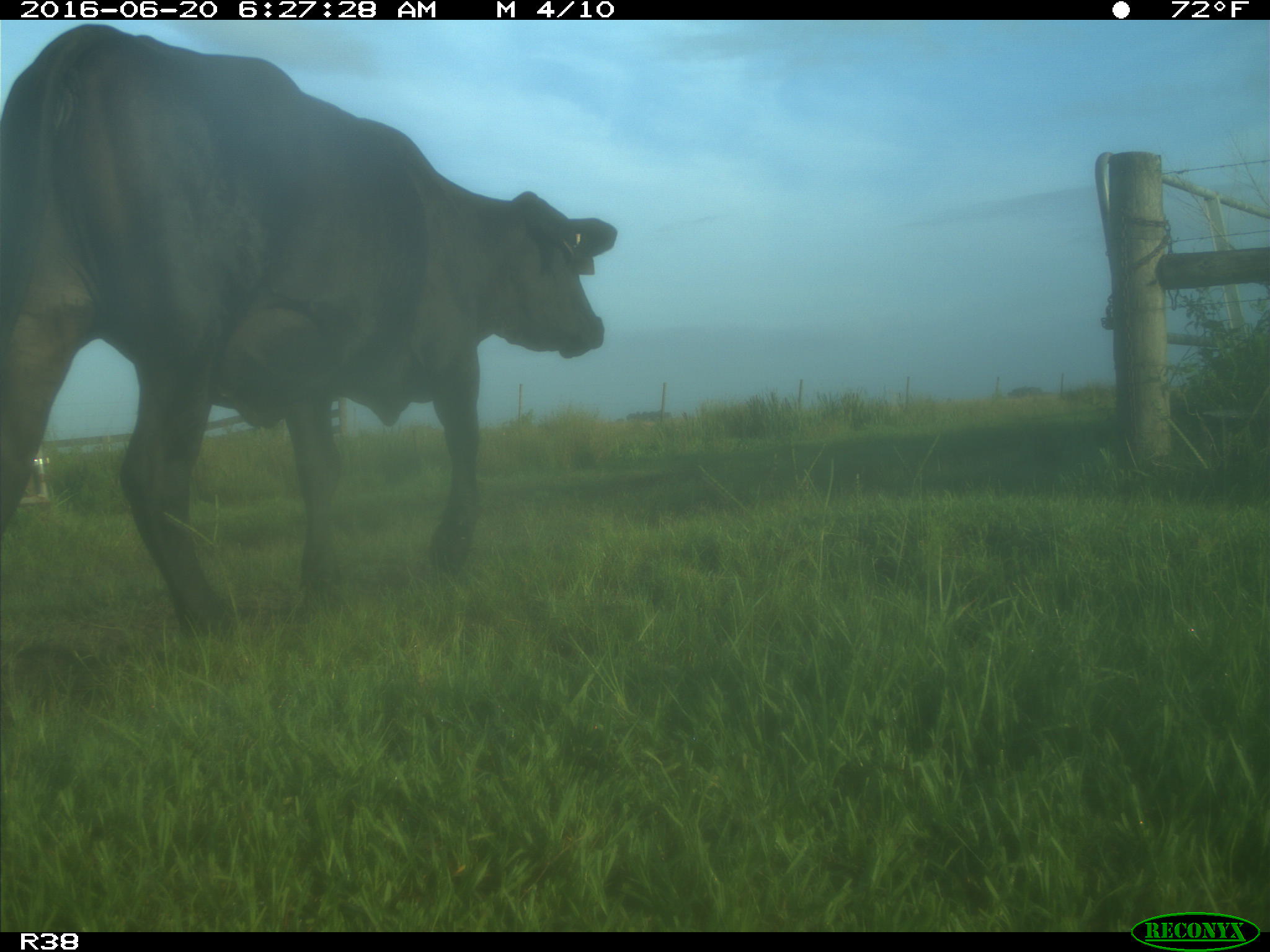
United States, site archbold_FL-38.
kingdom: Animalia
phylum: Chordata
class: Mammalia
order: Artiodactyla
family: Bovidae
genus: Bos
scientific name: Bos taurus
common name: domestic cow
Bos taurus (domestic cow).